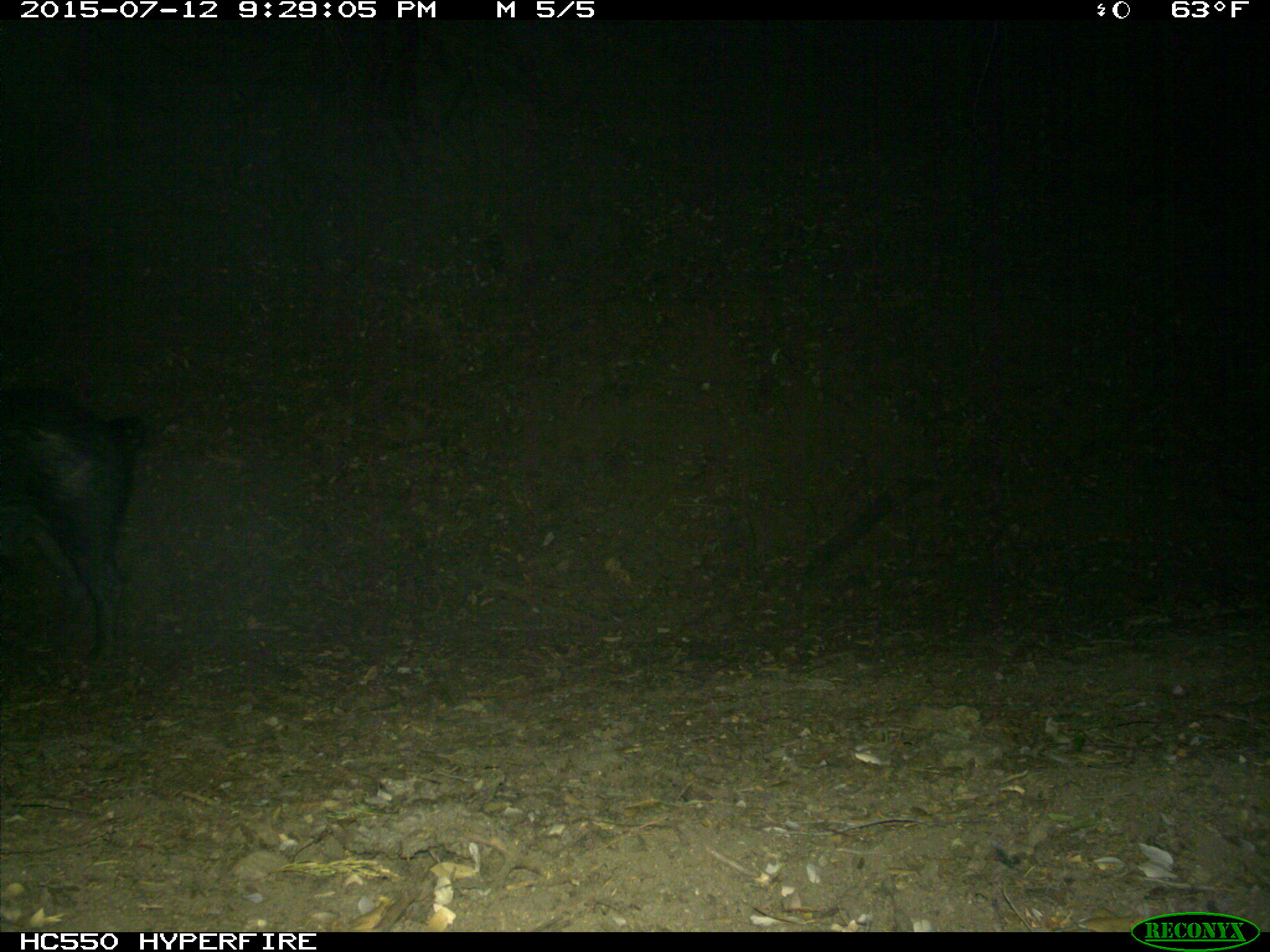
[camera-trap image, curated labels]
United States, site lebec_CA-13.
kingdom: Animalia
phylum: Chordata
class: Mammalia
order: Artiodactyla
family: Suidae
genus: Sus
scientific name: Sus scrofa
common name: wild boar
Sus scrofa (wild boar).